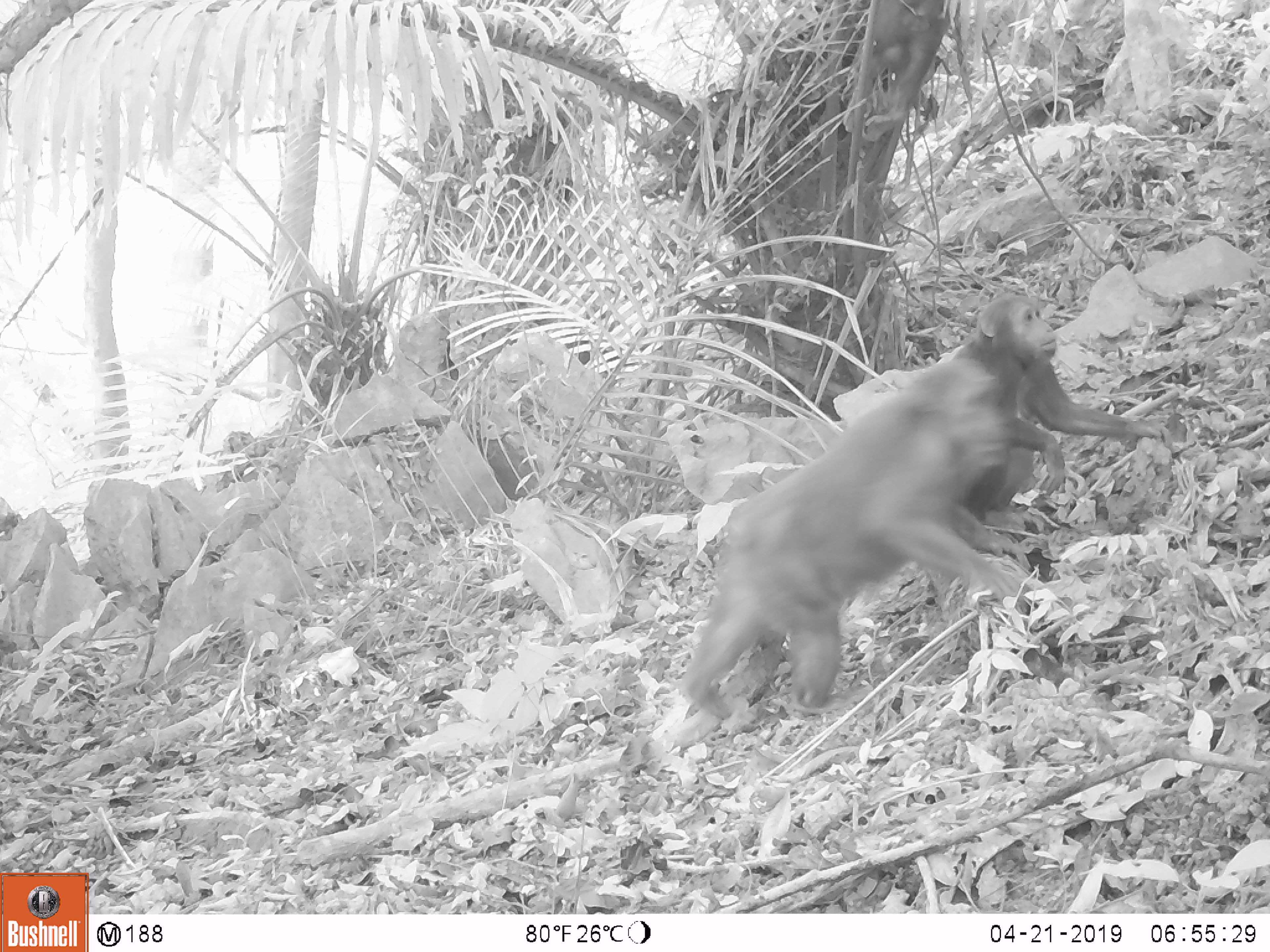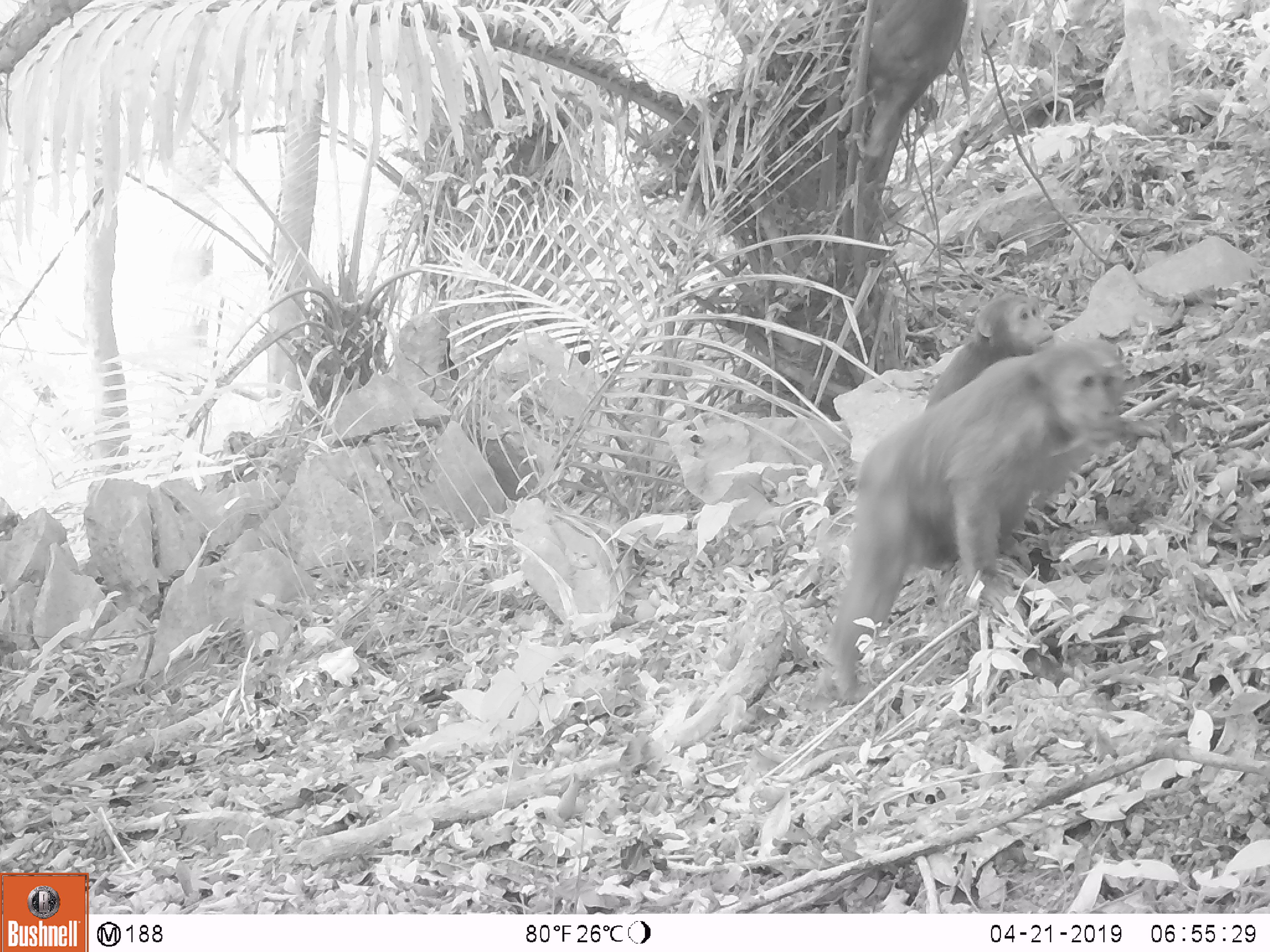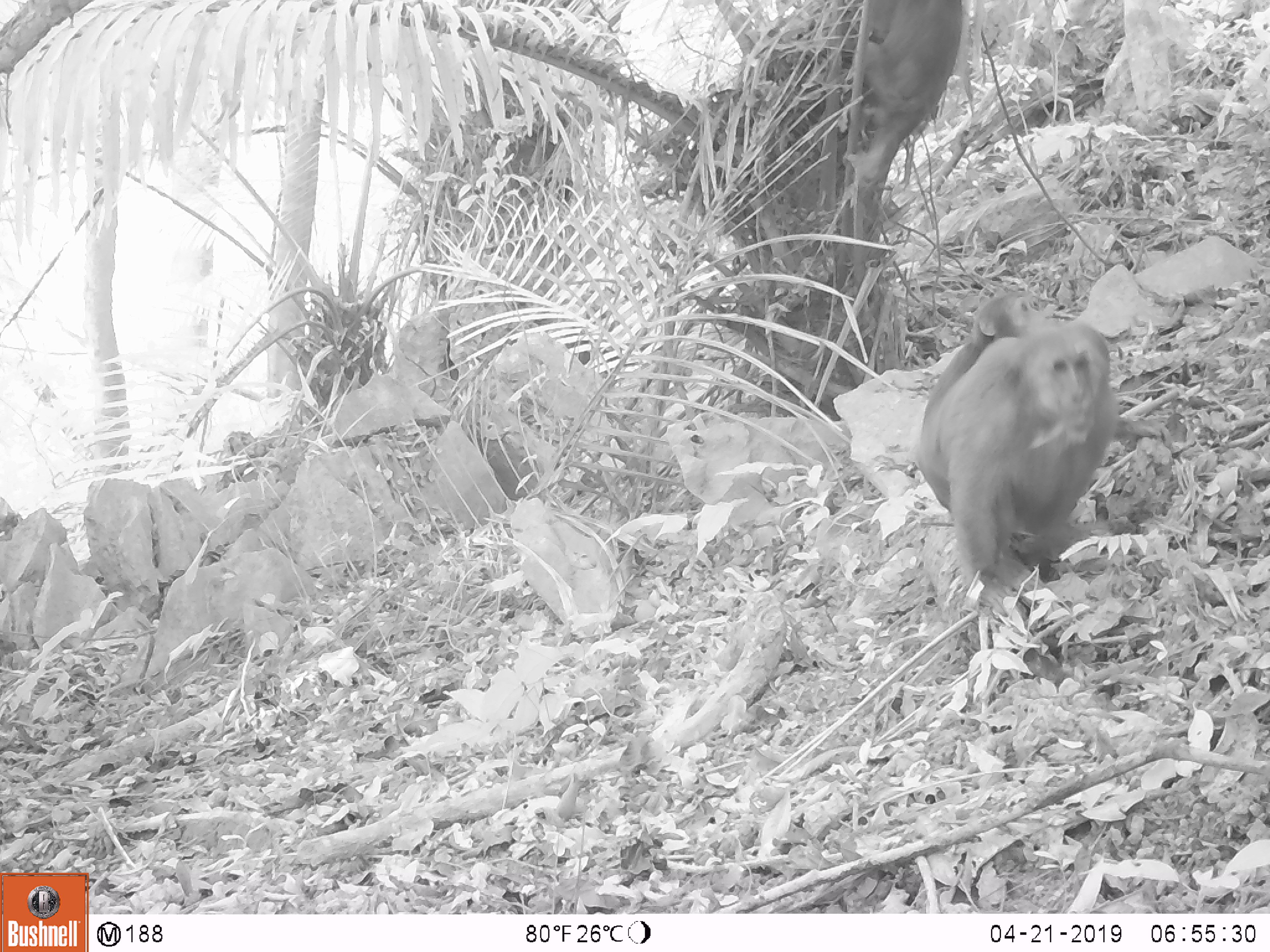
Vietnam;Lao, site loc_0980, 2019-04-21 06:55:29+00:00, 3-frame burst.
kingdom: Animalia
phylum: Chordata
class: Mammalia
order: Primates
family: Cercopithecidae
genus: Macaca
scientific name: Macaca arctoides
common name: stump-tailed macaque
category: stump tailed macaque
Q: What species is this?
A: Stump tailed macaque (stump-tailed macaque) (Macaca arctoides).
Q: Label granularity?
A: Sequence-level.